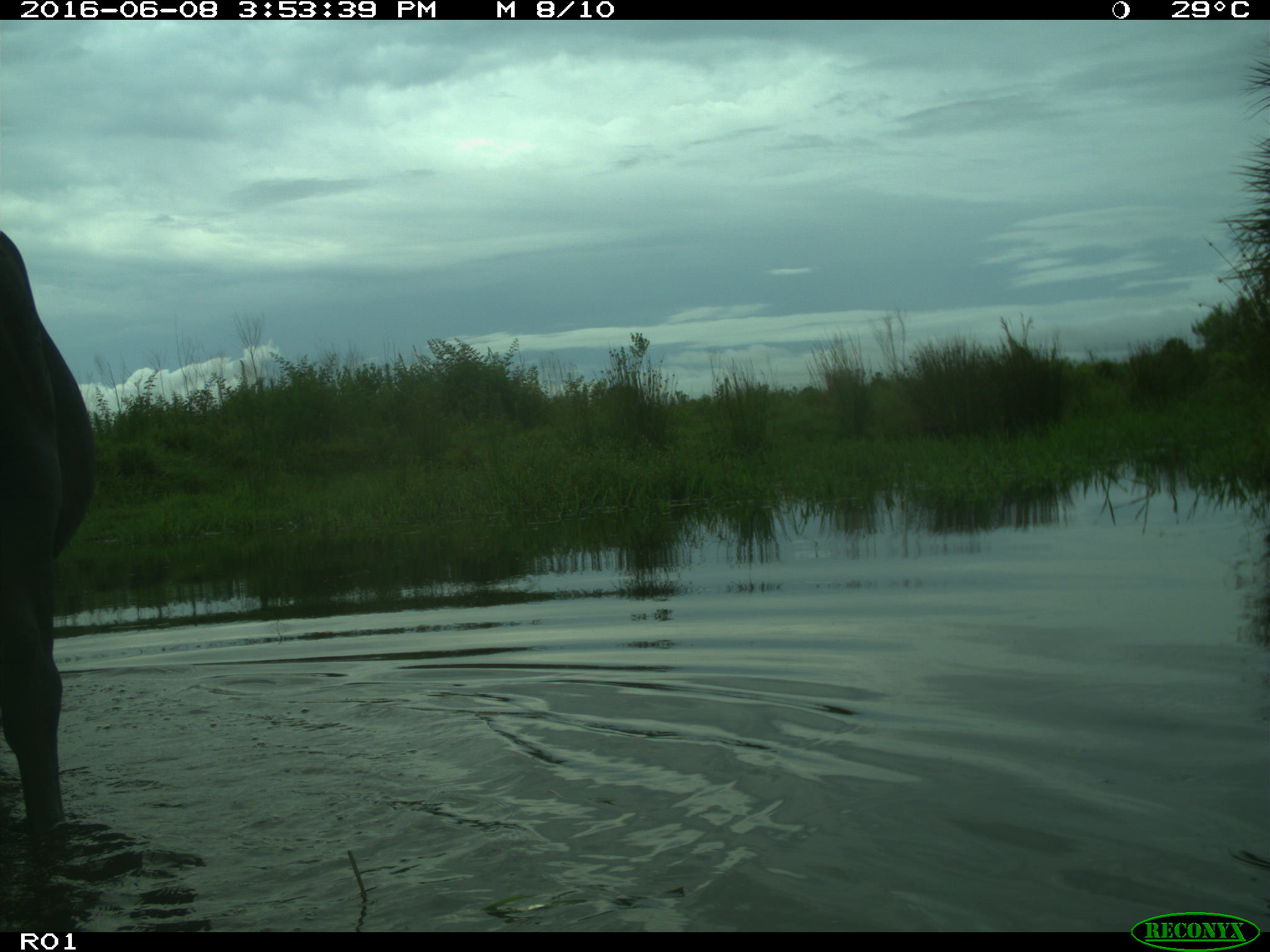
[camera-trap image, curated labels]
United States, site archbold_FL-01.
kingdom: Animalia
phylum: Chordata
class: Mammalia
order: Artiodactyla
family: Bovidae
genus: Bos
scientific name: Bos taurus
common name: domestic cow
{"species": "Bos taurus (domestic cow)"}